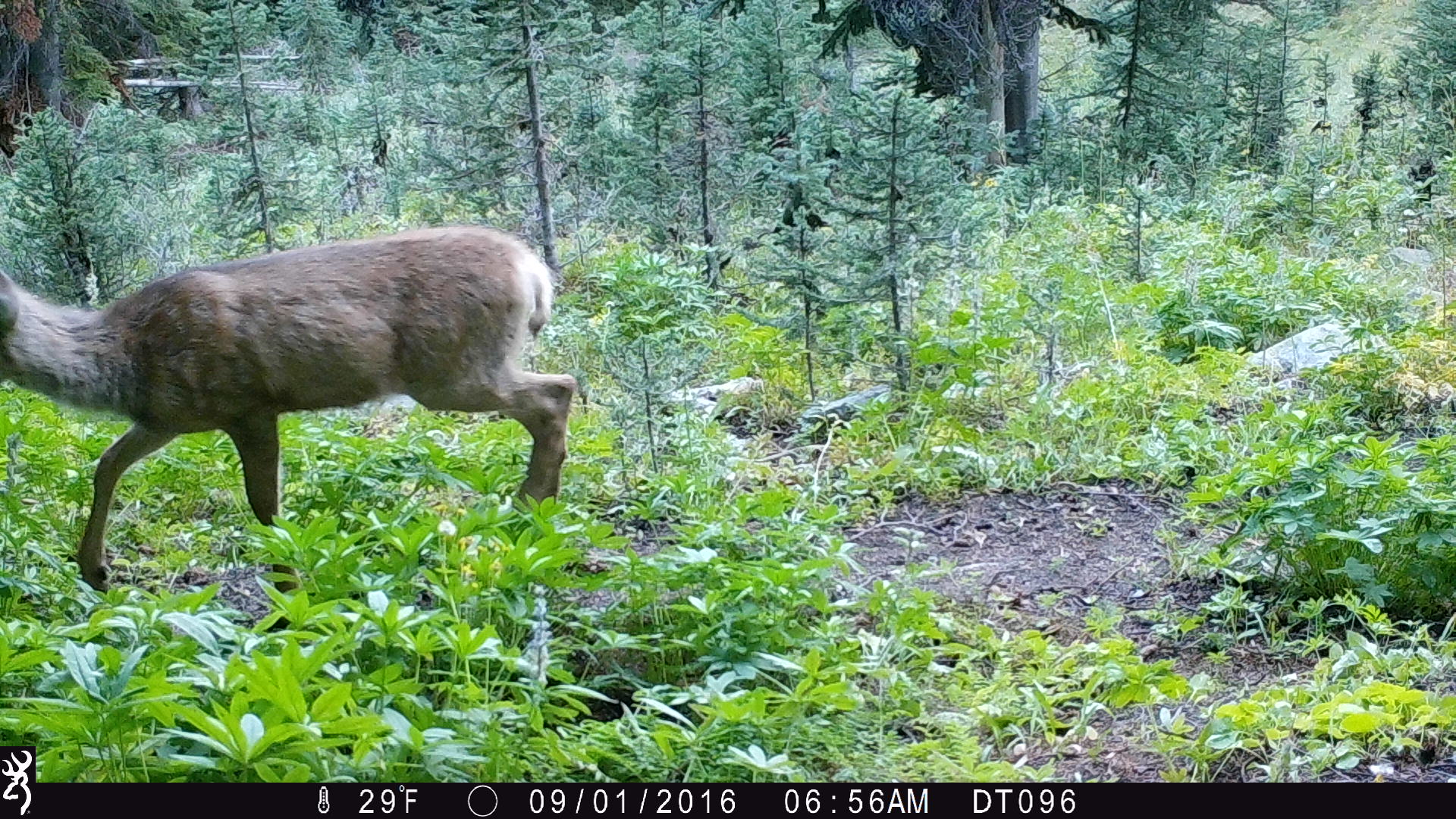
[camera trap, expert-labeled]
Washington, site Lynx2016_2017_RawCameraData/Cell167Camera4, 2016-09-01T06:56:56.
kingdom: Animalia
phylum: Chordata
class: Mammalia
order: Artiodactyla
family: Cervidae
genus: Odocoileus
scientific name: Odocoileus hemionus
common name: mule deer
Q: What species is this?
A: Odocoileus hemionus (mule deer).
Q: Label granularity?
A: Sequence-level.